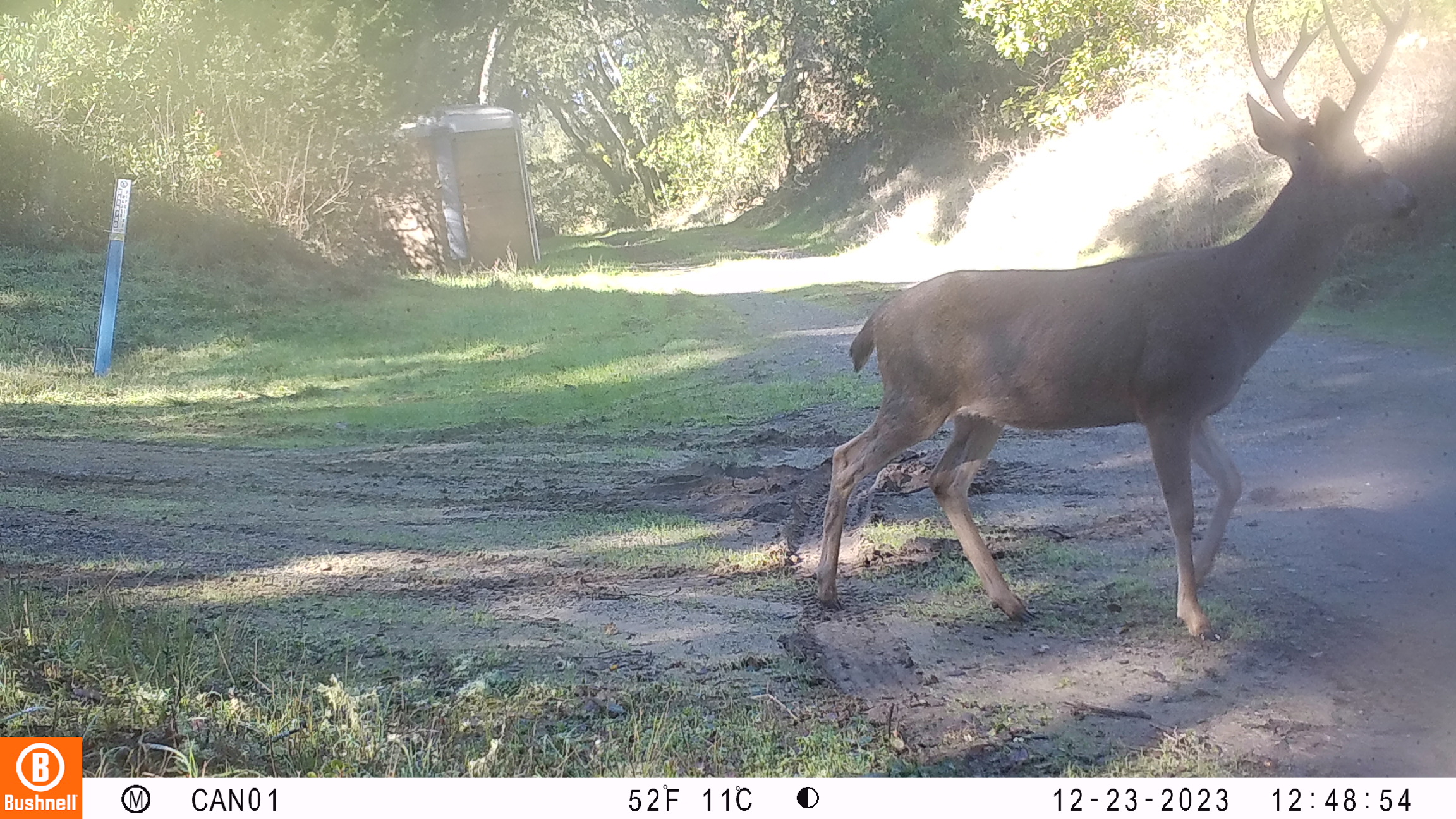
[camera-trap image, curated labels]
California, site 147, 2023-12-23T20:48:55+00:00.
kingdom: Animalia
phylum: Chordata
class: Mammalia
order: Artiodactyla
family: Cervidae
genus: Odocoileus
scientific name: Odocoileus hemionus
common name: mule deer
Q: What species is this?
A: Mule deer (Odocoileus hemionus).